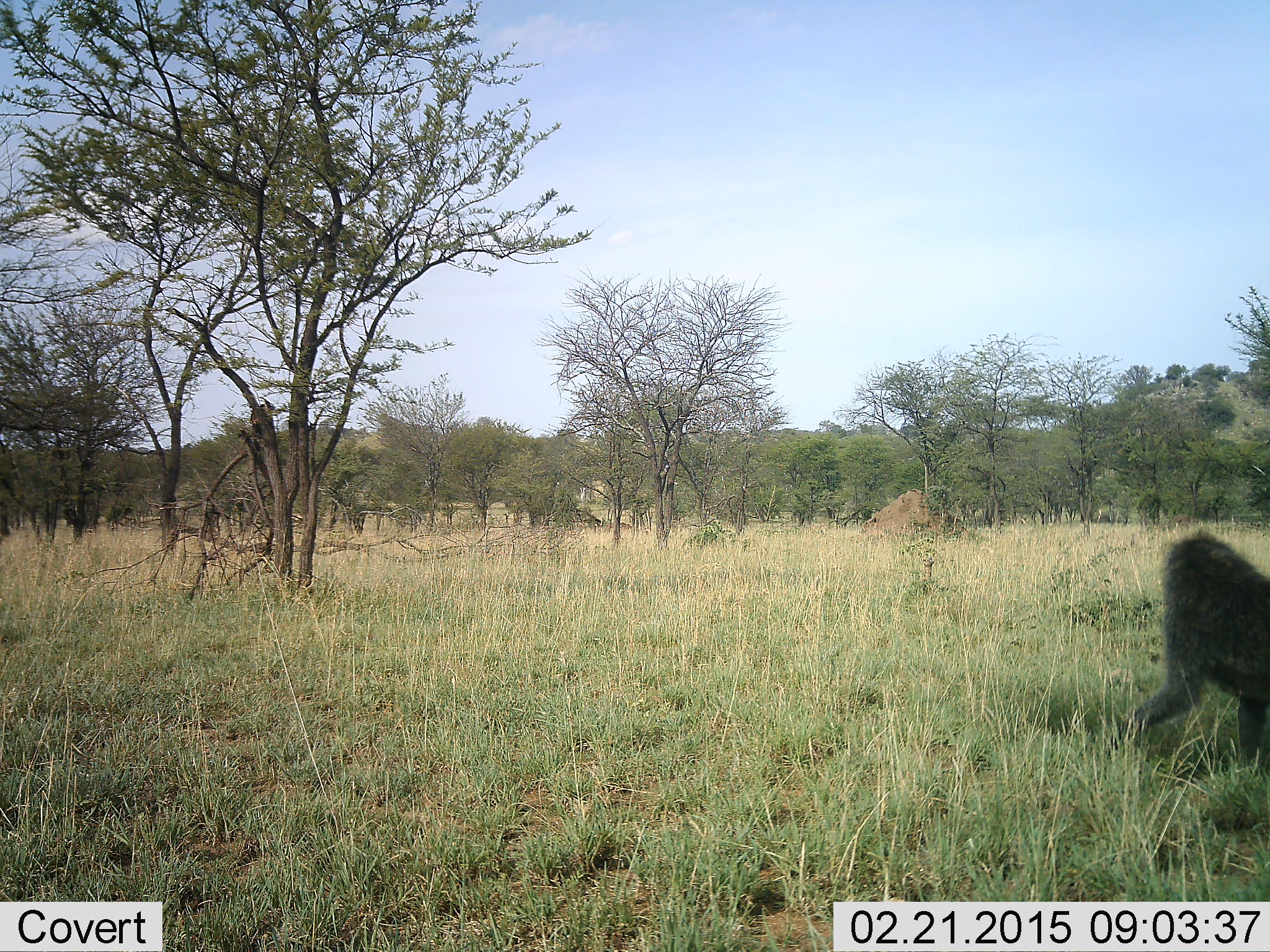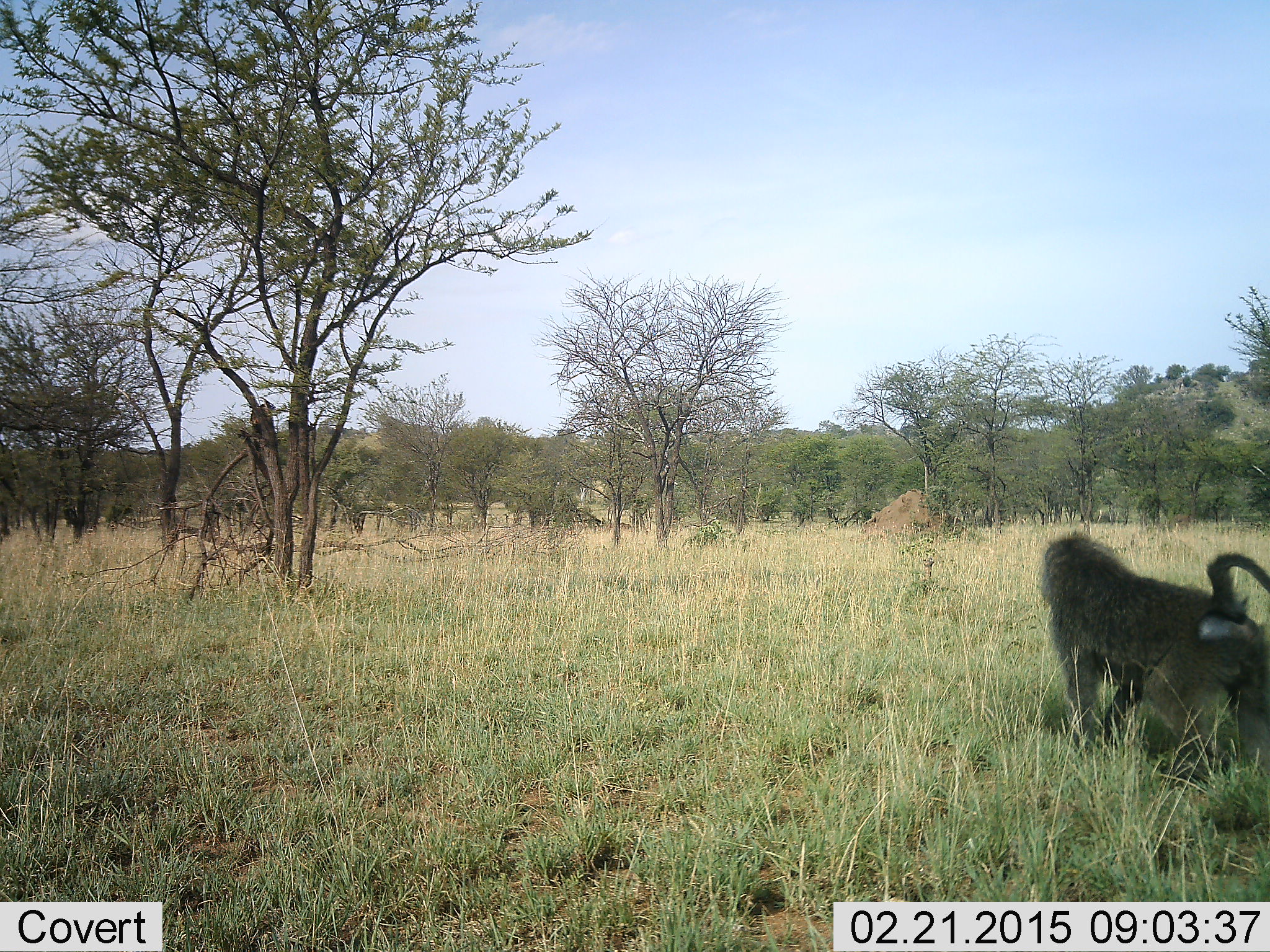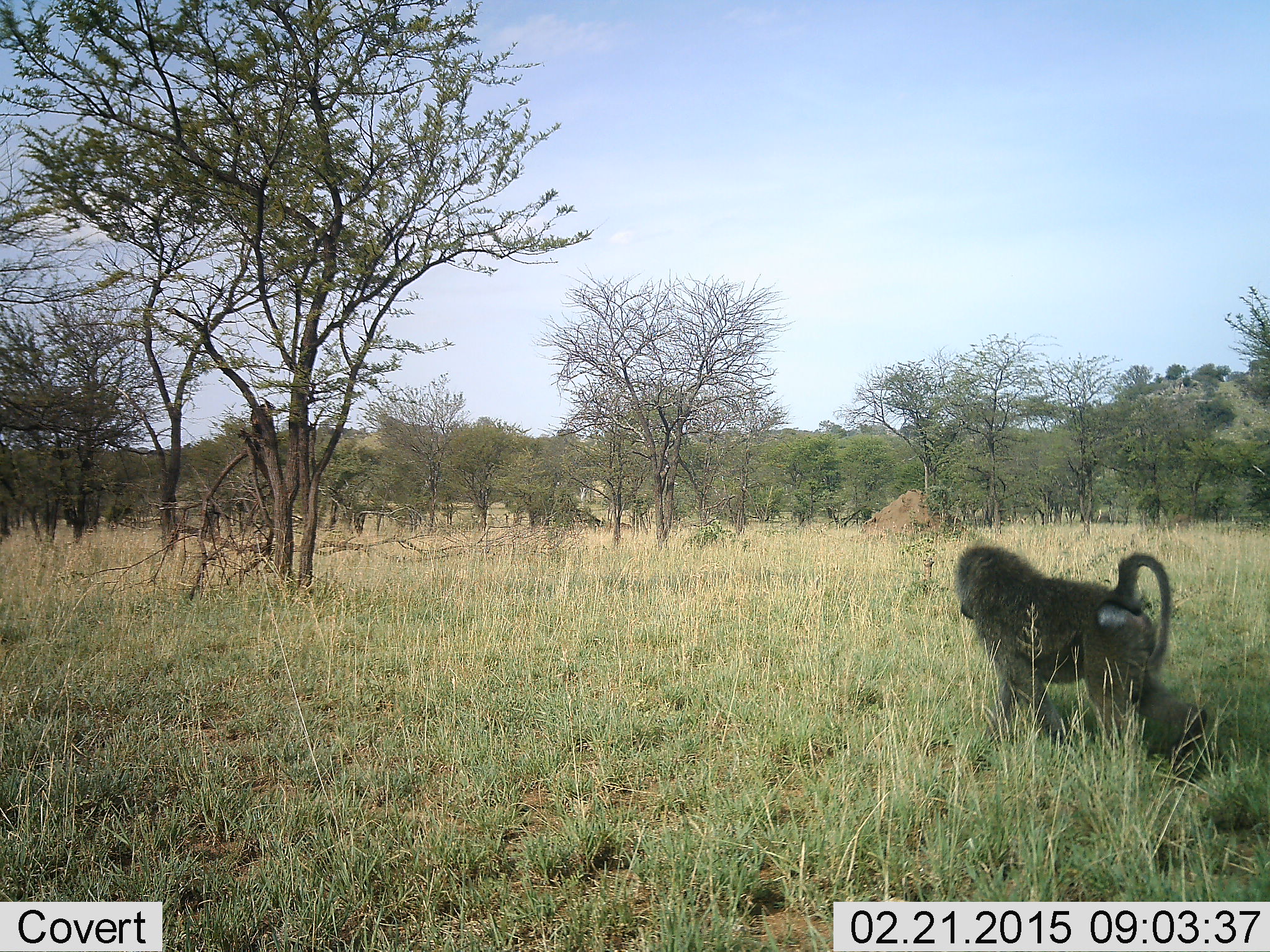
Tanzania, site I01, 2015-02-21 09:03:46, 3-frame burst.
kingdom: Animalia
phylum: Chordata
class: Mammalia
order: Primates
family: Cercopithecidae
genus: Papio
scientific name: Papio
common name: baboon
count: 1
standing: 20%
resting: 0%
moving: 100%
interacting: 0%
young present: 0%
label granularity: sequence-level